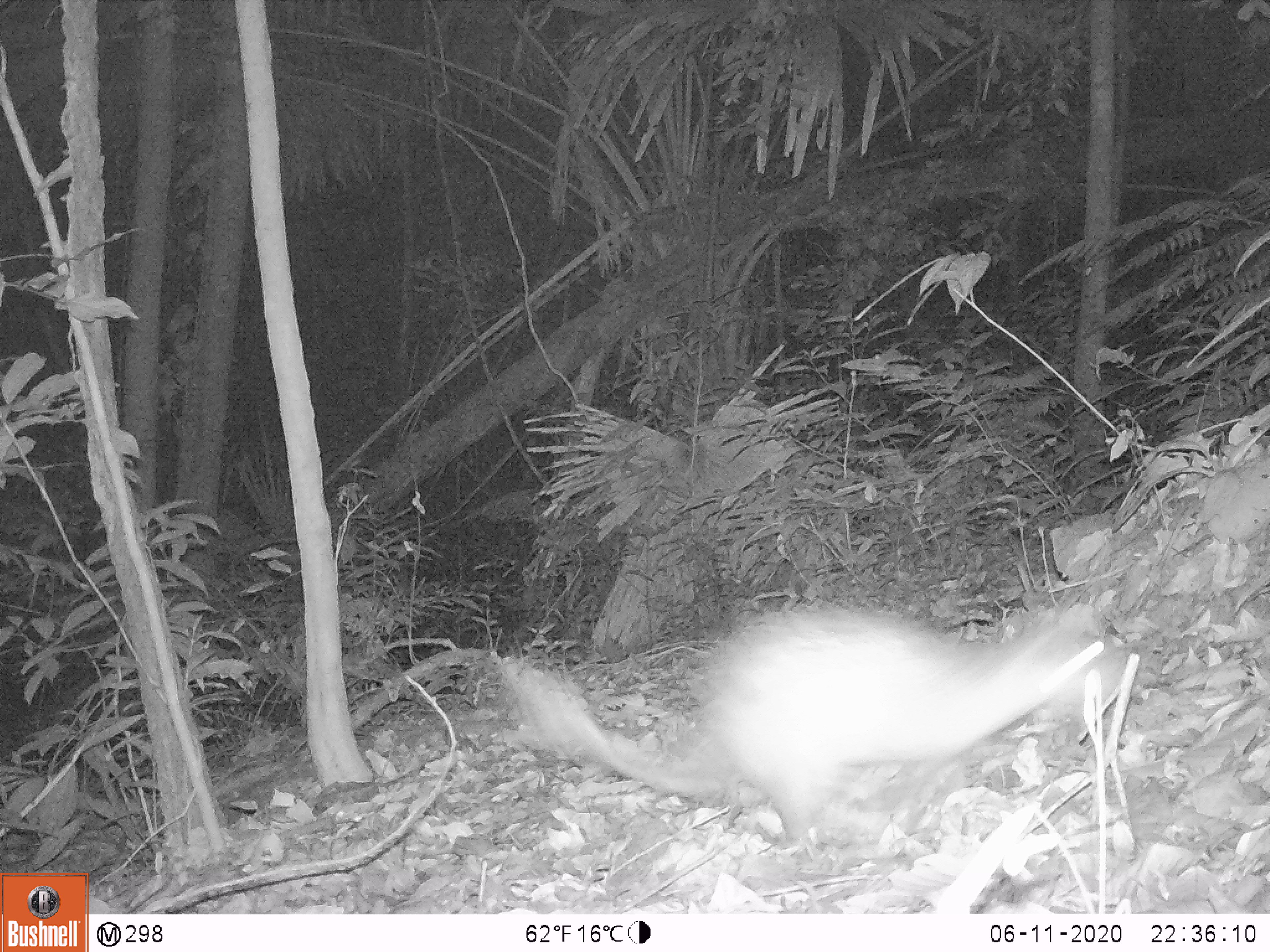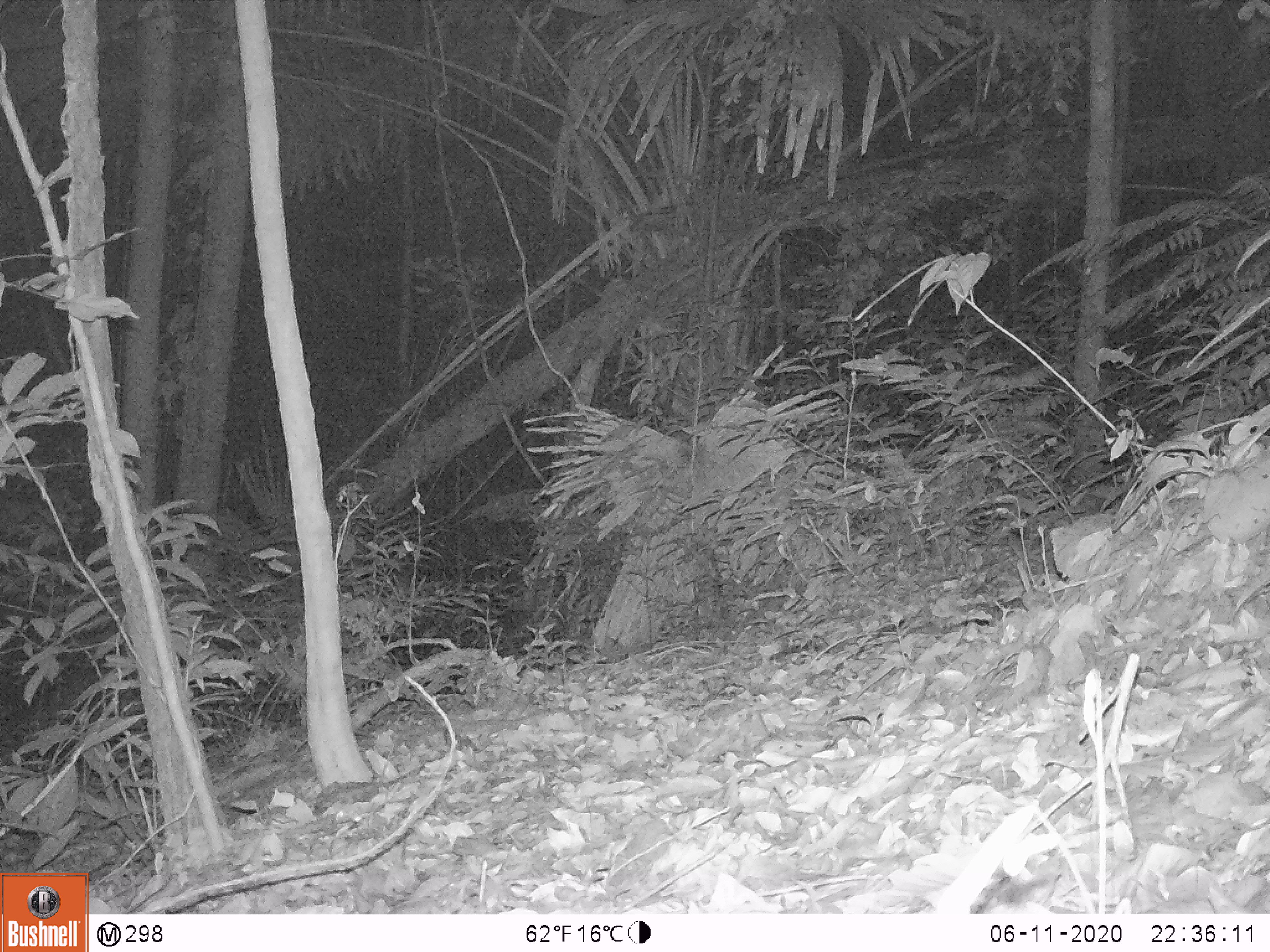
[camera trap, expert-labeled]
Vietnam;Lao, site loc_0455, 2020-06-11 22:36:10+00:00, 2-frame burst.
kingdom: Animalia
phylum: Chordata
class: Mammalia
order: Rodentia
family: Hystricidae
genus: Atherurus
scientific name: Atherurus macrourus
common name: asiatic brush-tailed porcupine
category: asiatic brush tailed porcupine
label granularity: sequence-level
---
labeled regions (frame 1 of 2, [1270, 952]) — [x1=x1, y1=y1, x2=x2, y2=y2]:
asiatic brush tailed porcupine: [x1=494, y1=596, x2=1138, y2=850]